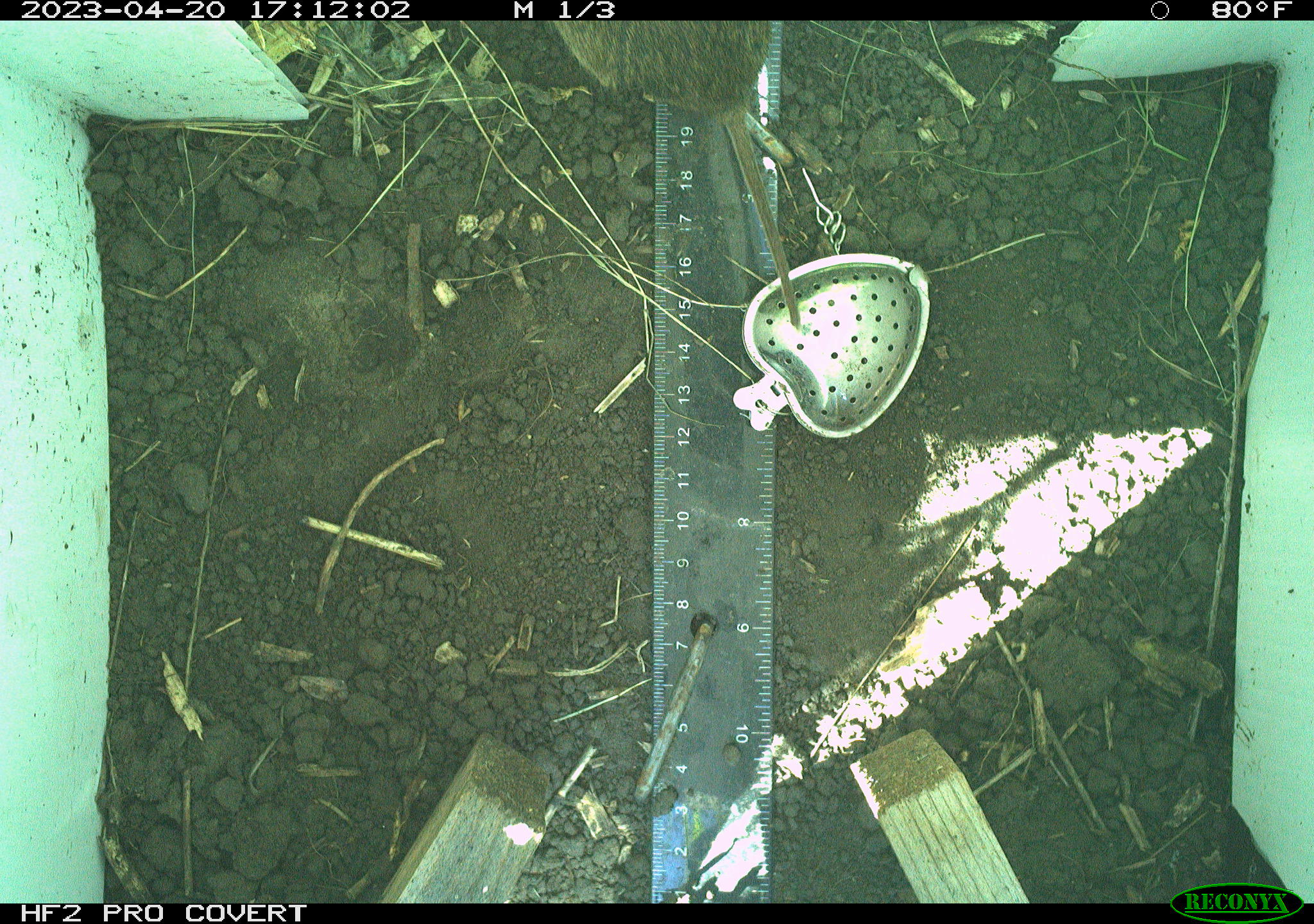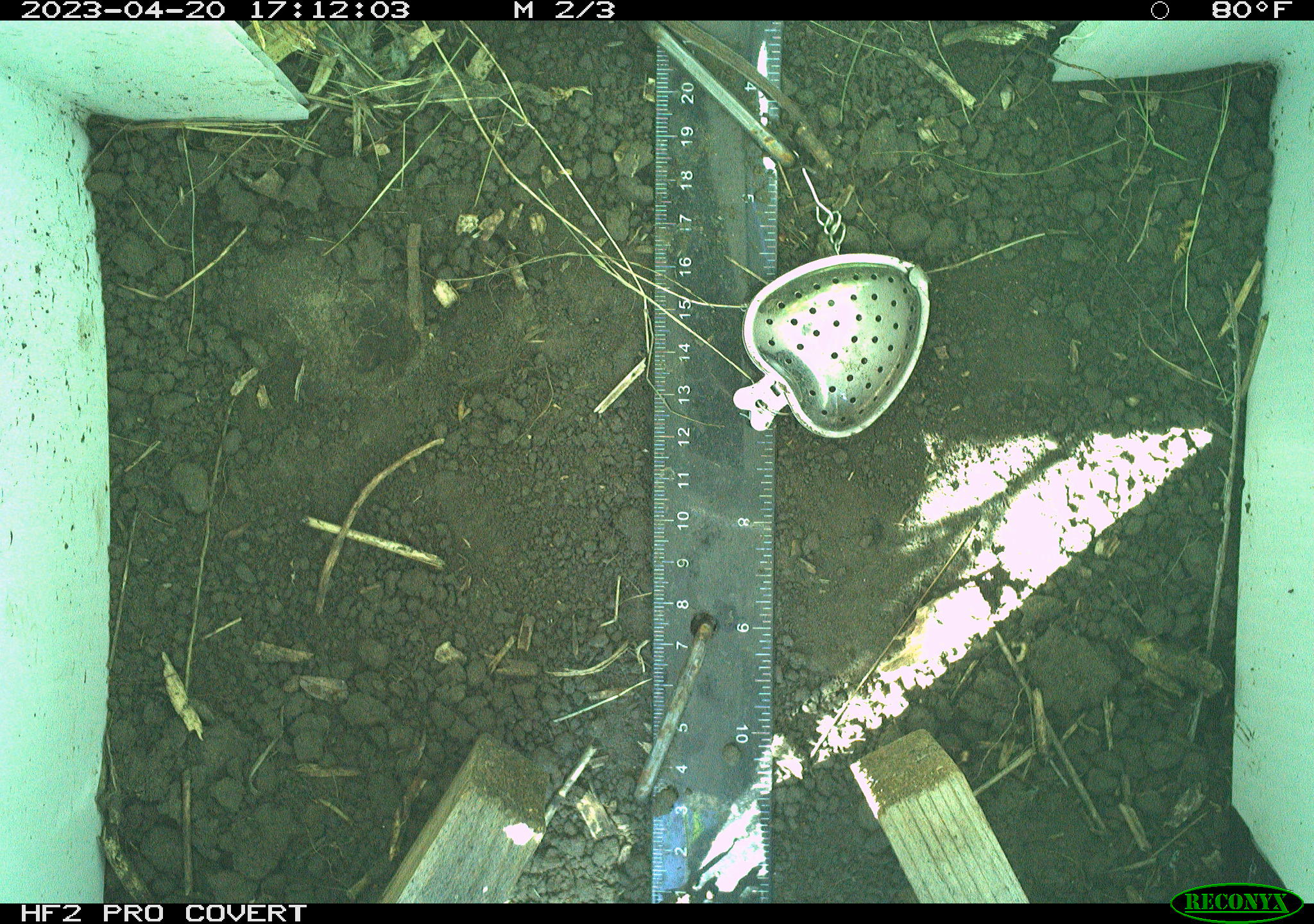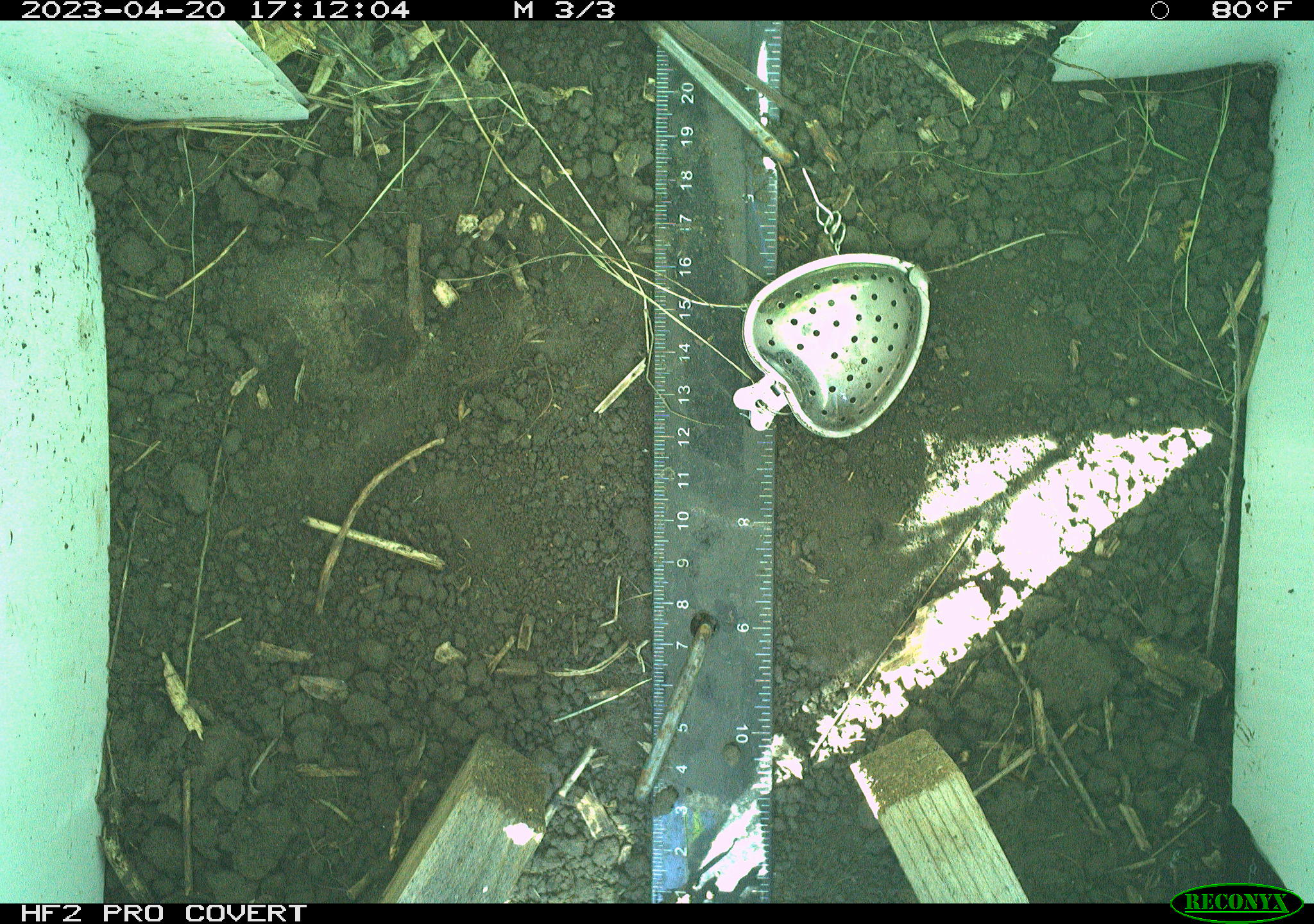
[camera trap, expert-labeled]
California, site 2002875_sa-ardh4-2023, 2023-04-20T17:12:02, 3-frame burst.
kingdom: Animalia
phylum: Chordata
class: Mammalia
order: Rodentia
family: Cricetidae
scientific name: Arvicolinae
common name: voles, lemmings, and muskrats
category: arvicolinae subfamily